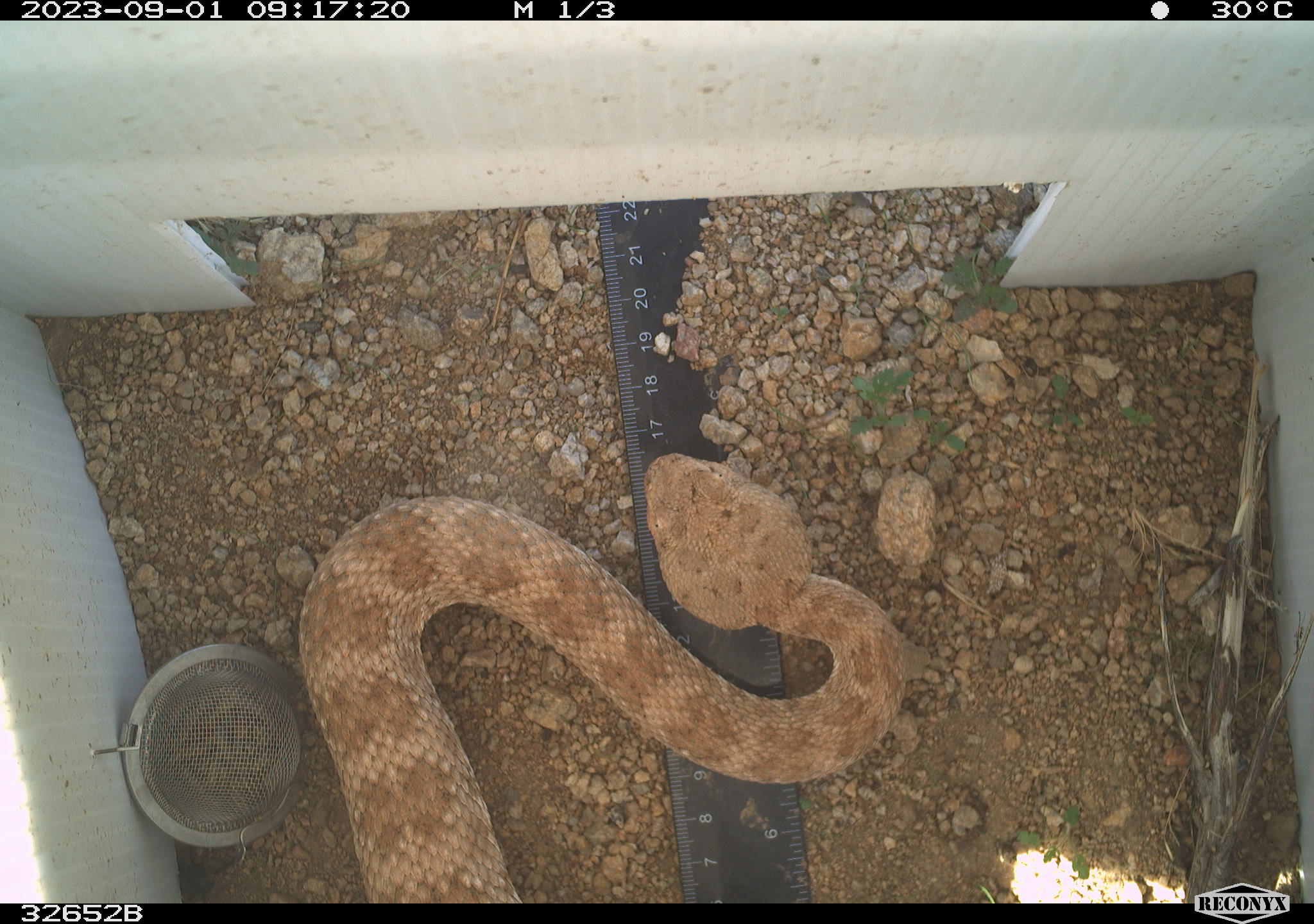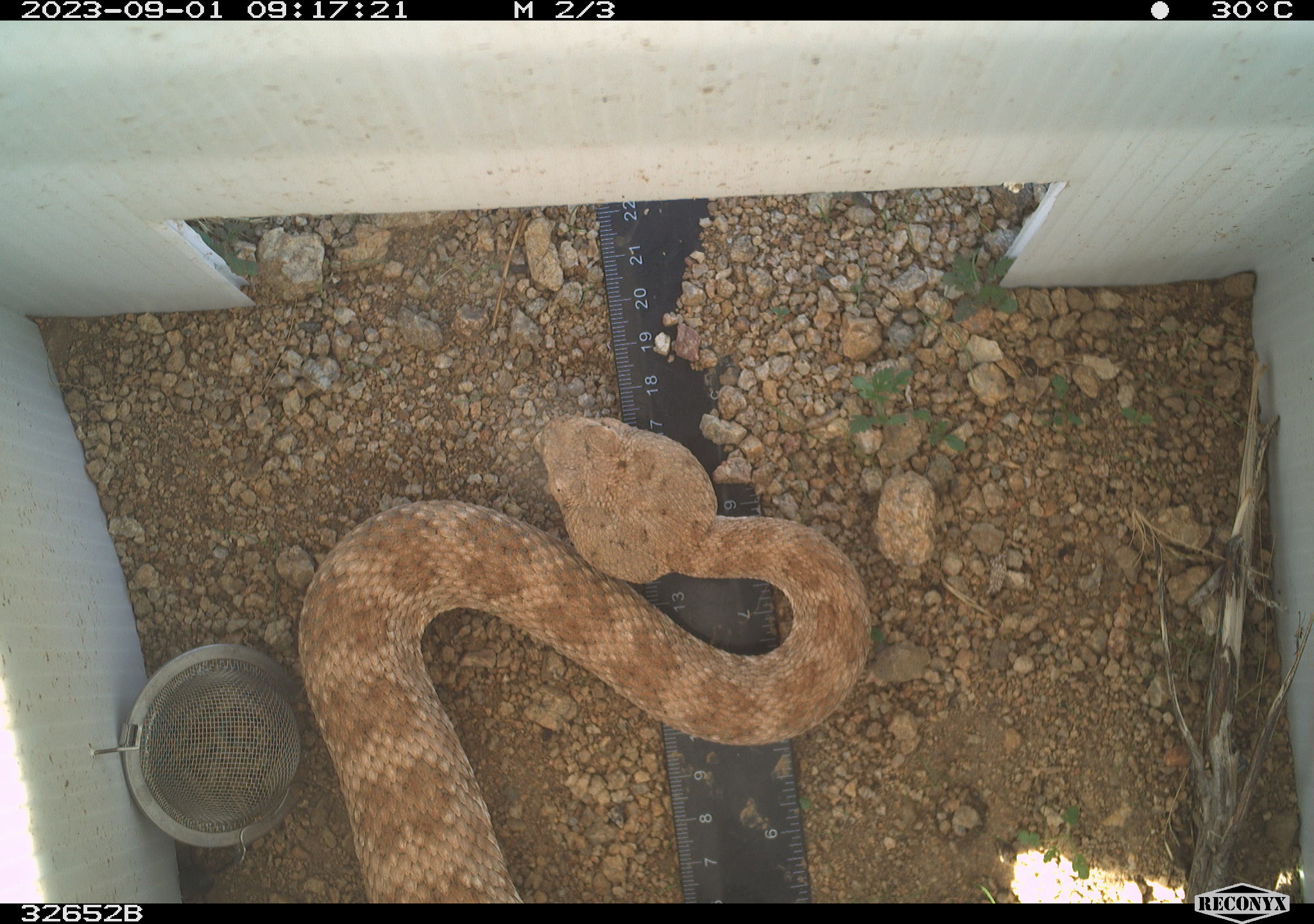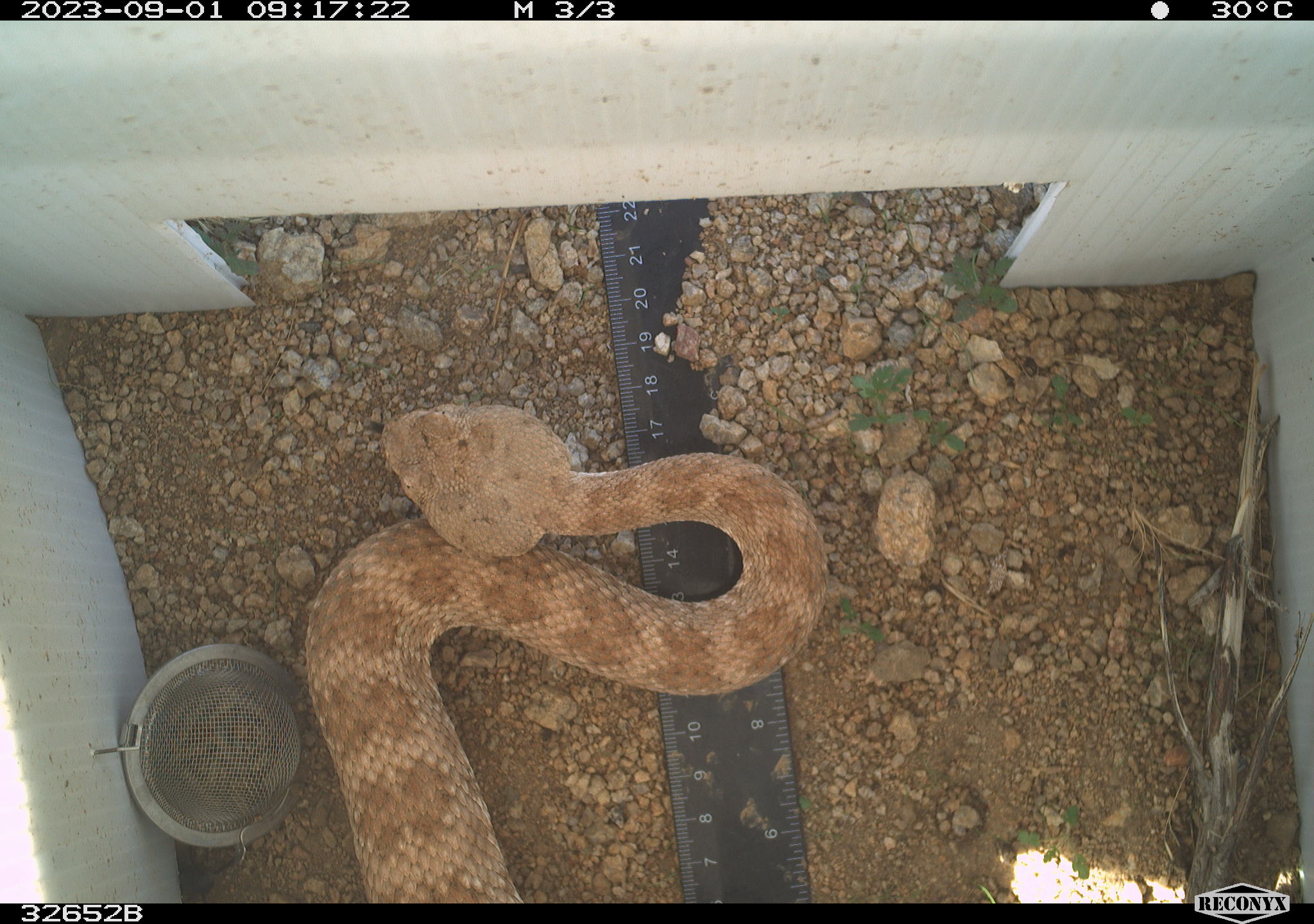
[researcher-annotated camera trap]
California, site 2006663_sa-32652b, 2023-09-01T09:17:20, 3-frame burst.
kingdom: Animalia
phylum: Chordata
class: Reptilia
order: Squamata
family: Viperidae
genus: Crotalus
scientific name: Crotalus pyrrhus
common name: southwestern speckled rattlesnake